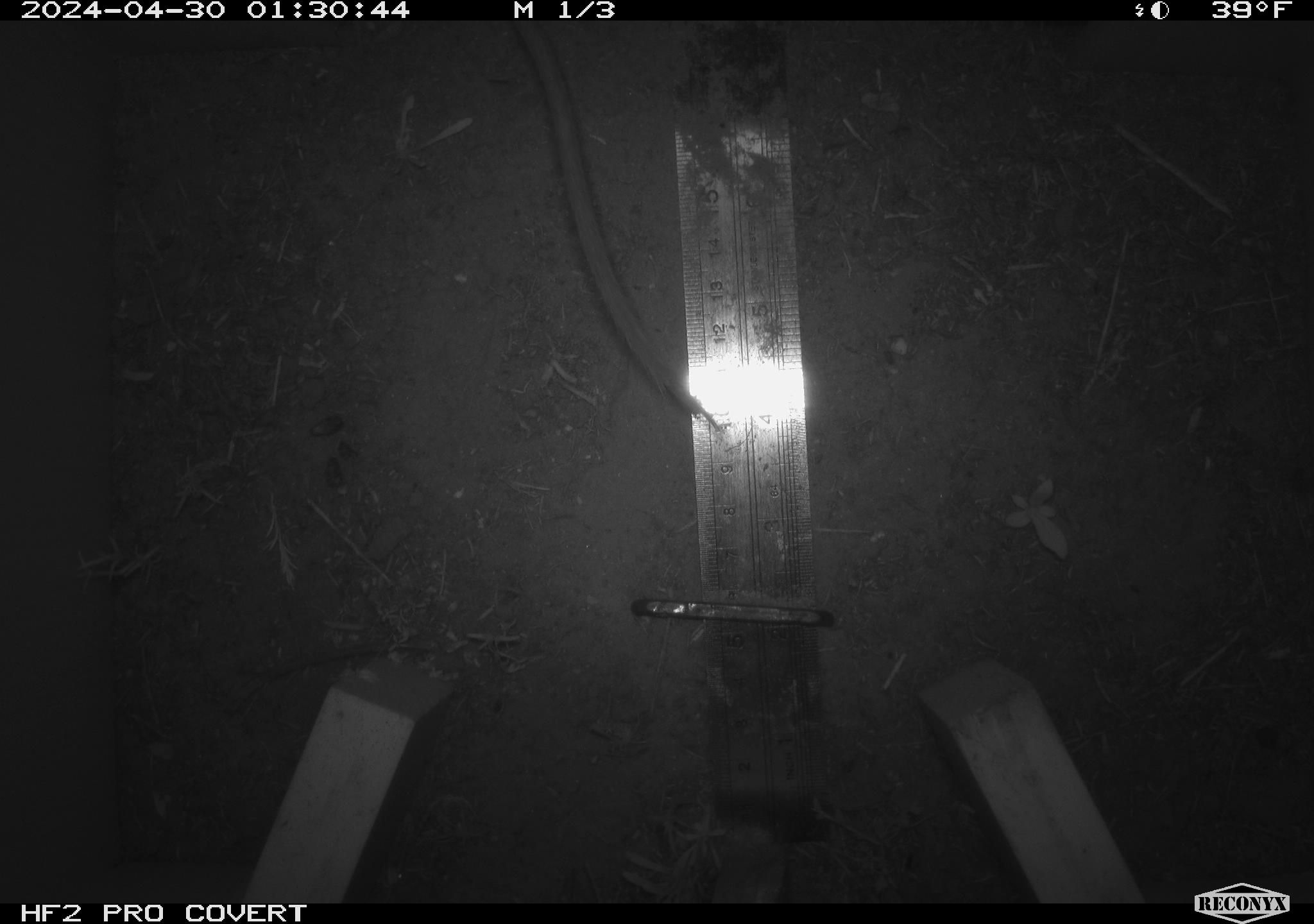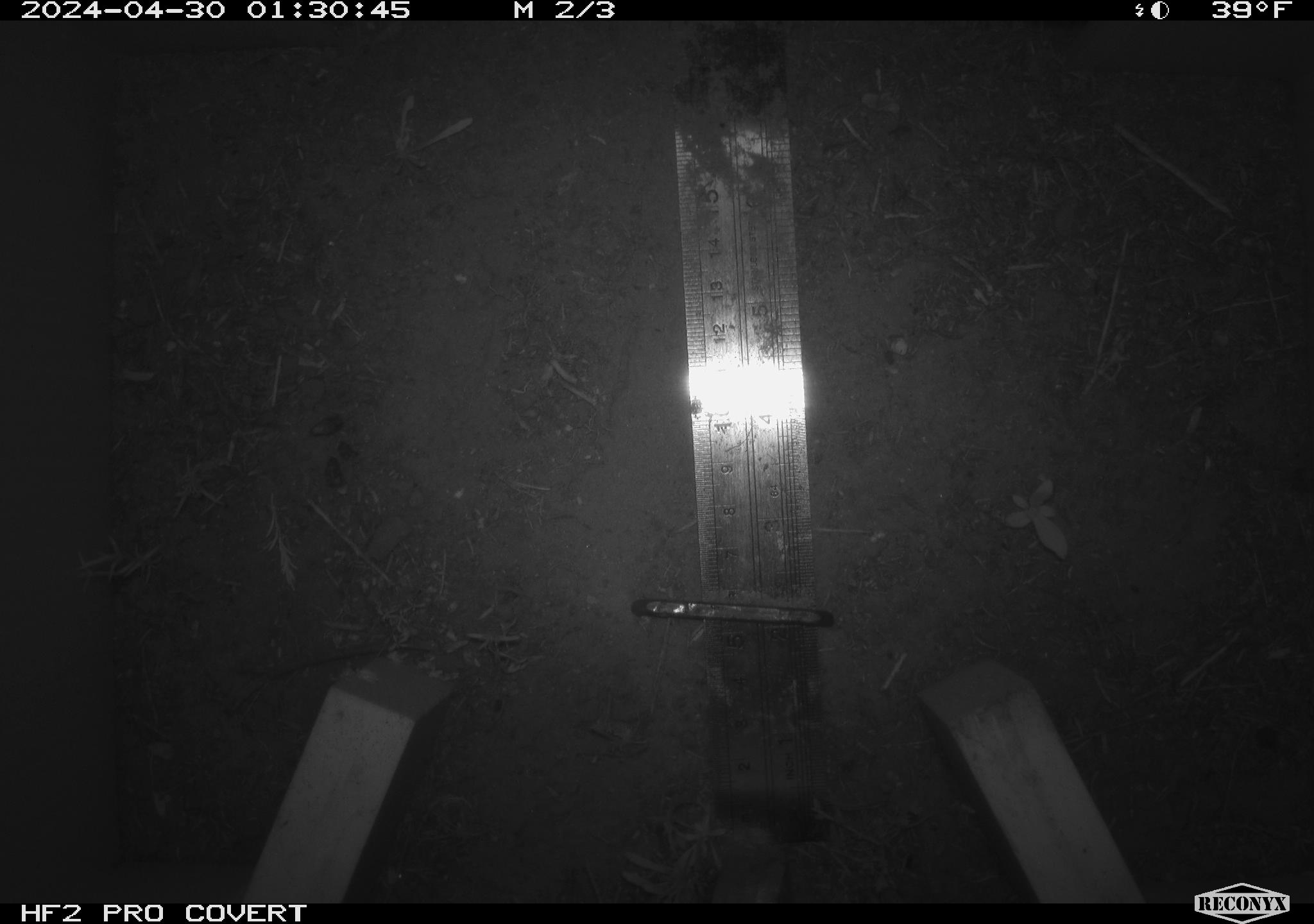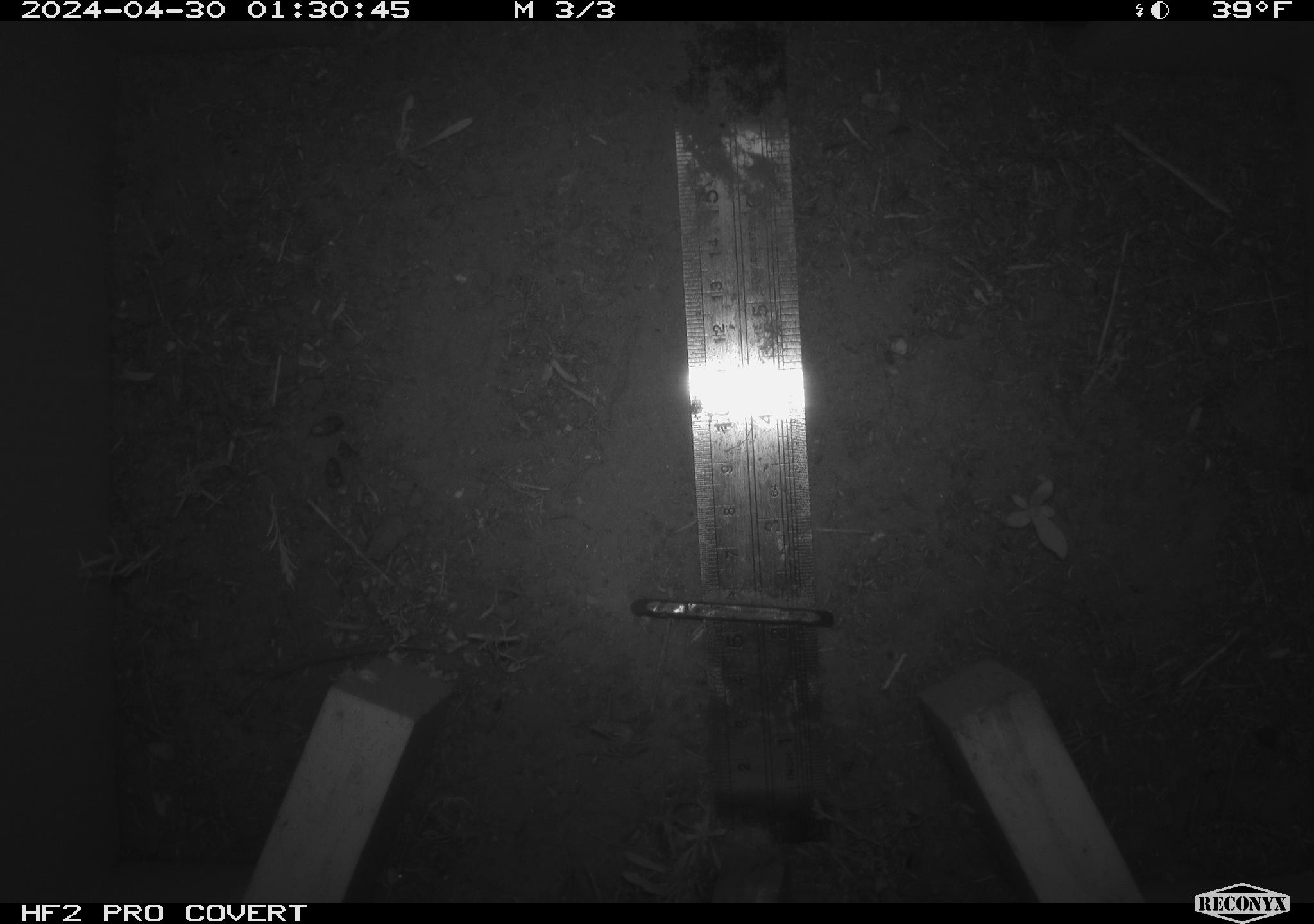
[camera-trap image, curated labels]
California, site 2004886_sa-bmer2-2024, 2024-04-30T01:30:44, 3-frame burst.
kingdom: Animalia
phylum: Chordata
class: Mammalia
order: Rodentia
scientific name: Rodentia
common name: woodrat or rat or mouse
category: woodrat or rat or mouse species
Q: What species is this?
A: Woodrat or rat or mouse species (woodrat or rat or mouse) (Rodentia).